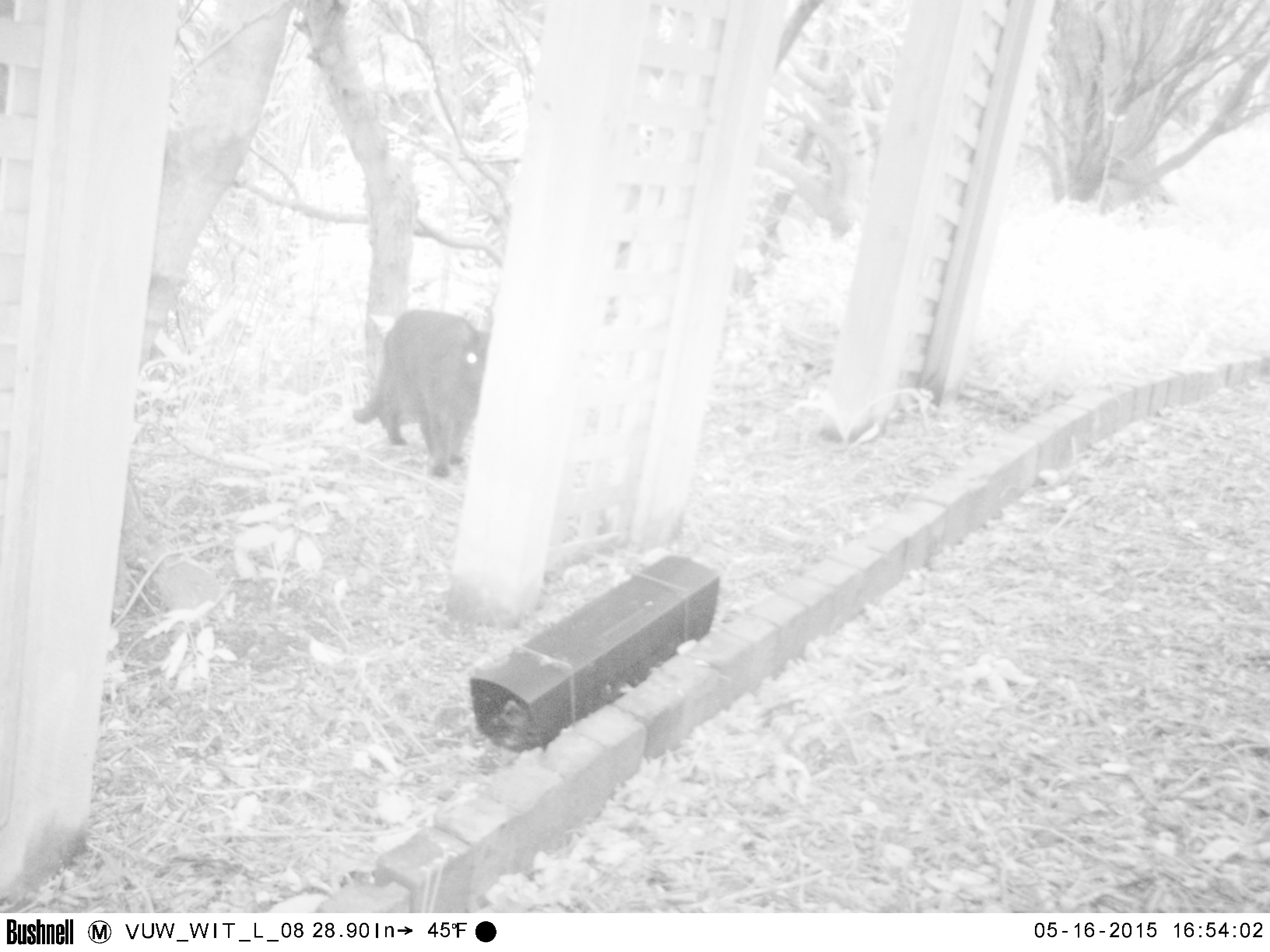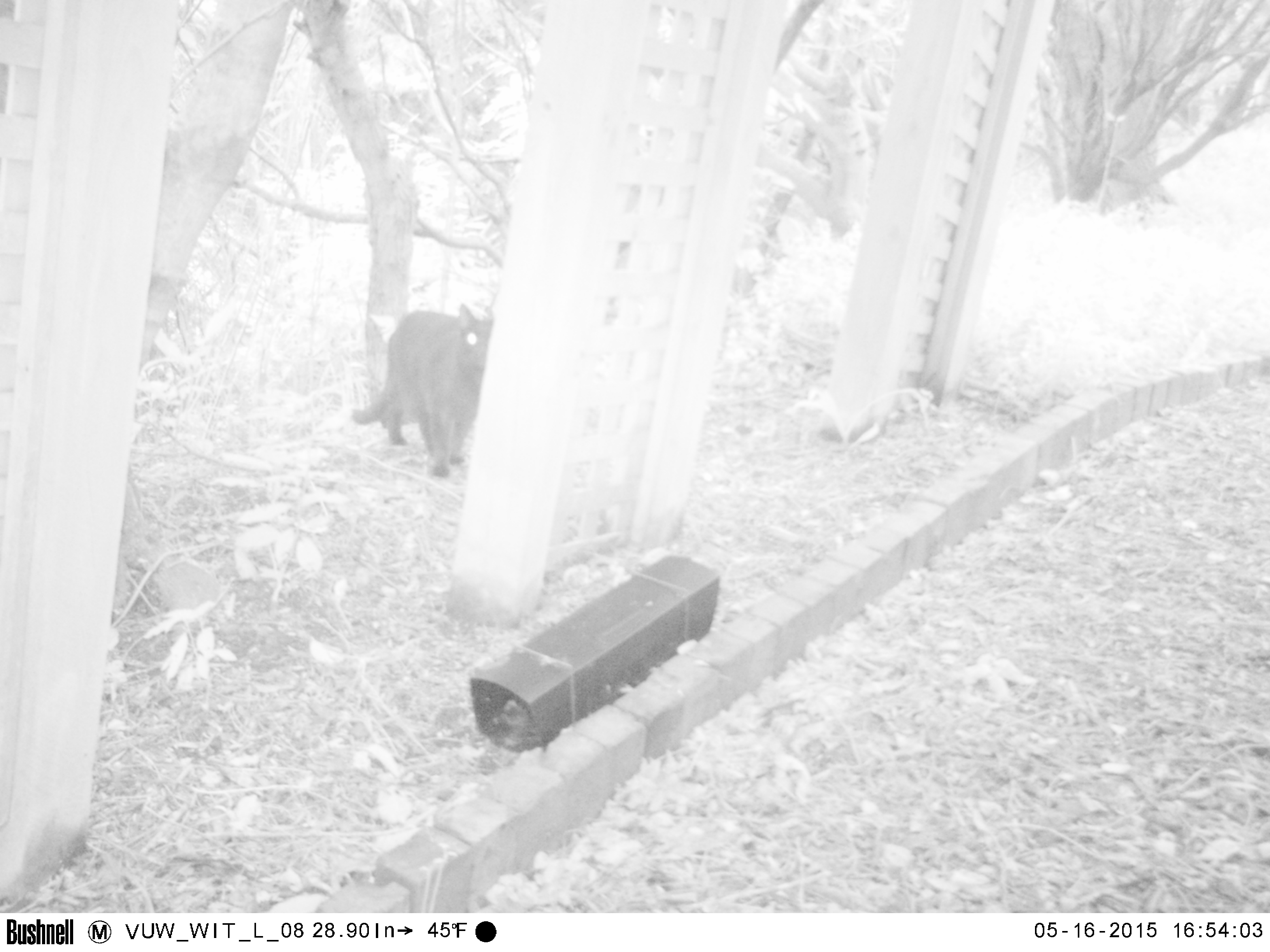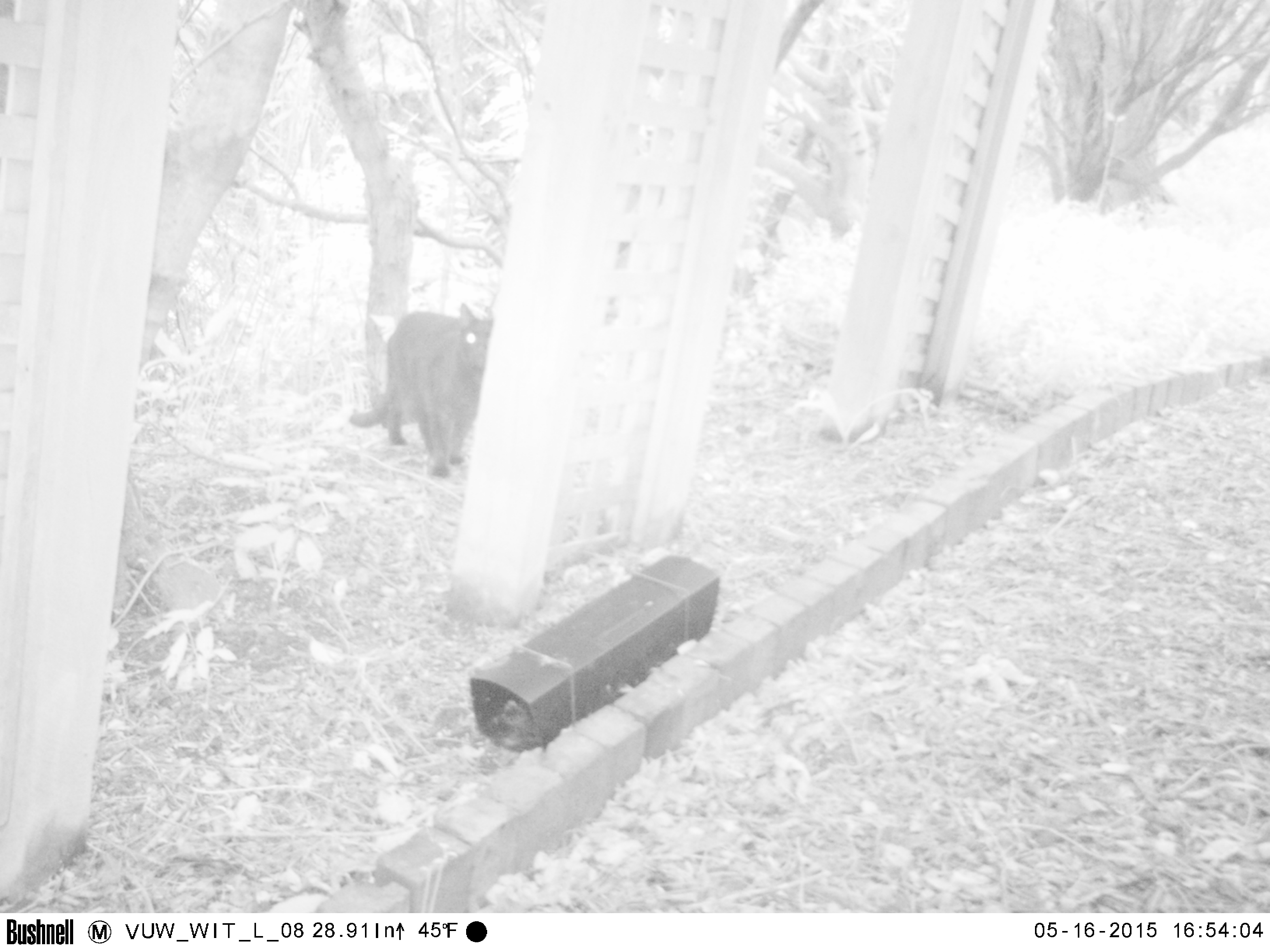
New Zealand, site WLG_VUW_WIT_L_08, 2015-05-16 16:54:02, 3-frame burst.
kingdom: Animalia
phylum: Chordata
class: Mammalia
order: Carnivora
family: Felidae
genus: Felis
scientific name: Felis catus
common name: domestic cat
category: cat